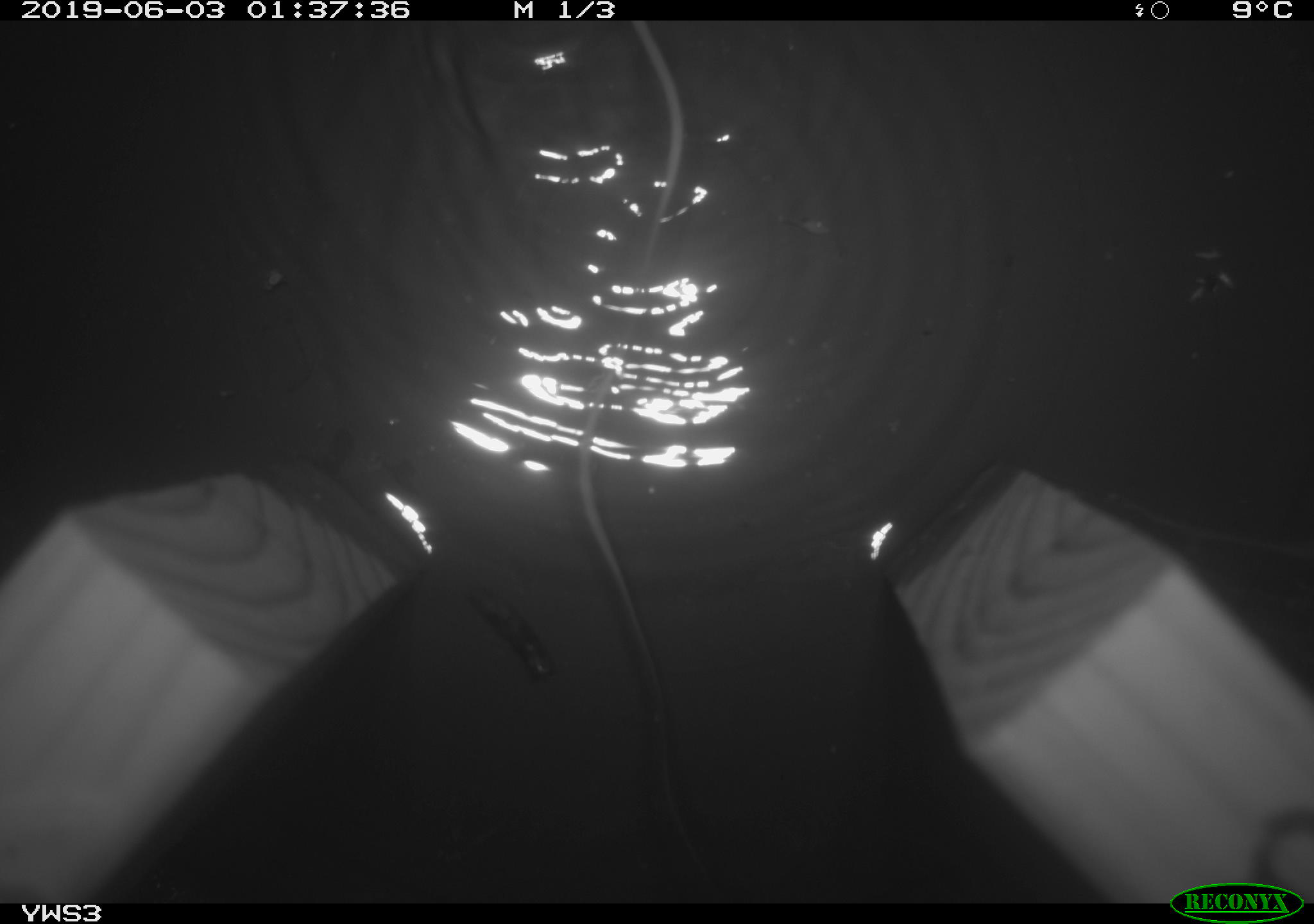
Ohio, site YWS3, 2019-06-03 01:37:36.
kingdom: Animalia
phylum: Chordata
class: Mammalia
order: Rodentia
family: Zapodidae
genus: Napaeozapus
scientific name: Napaeozapus insignis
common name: woodland jumping mouse